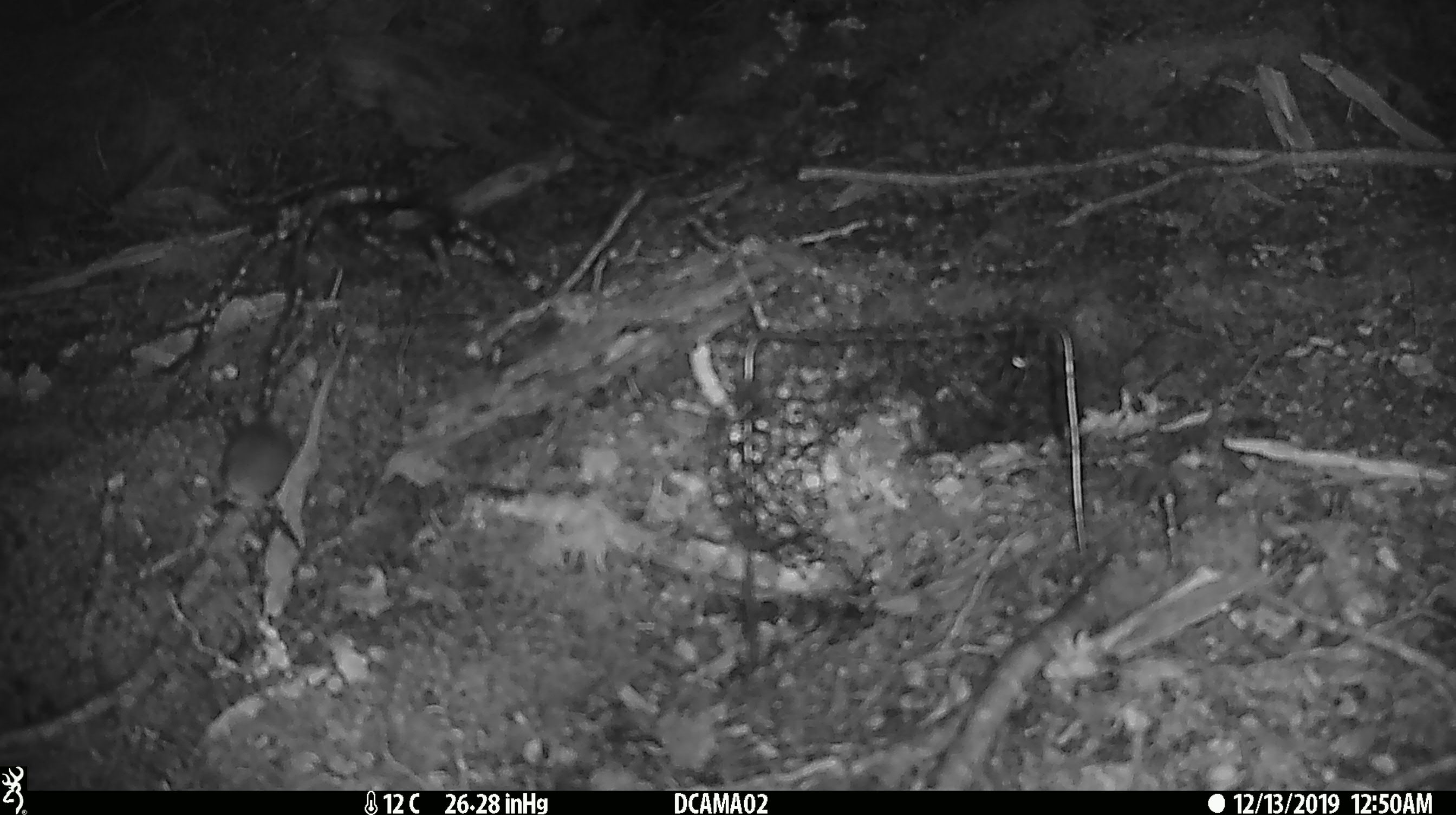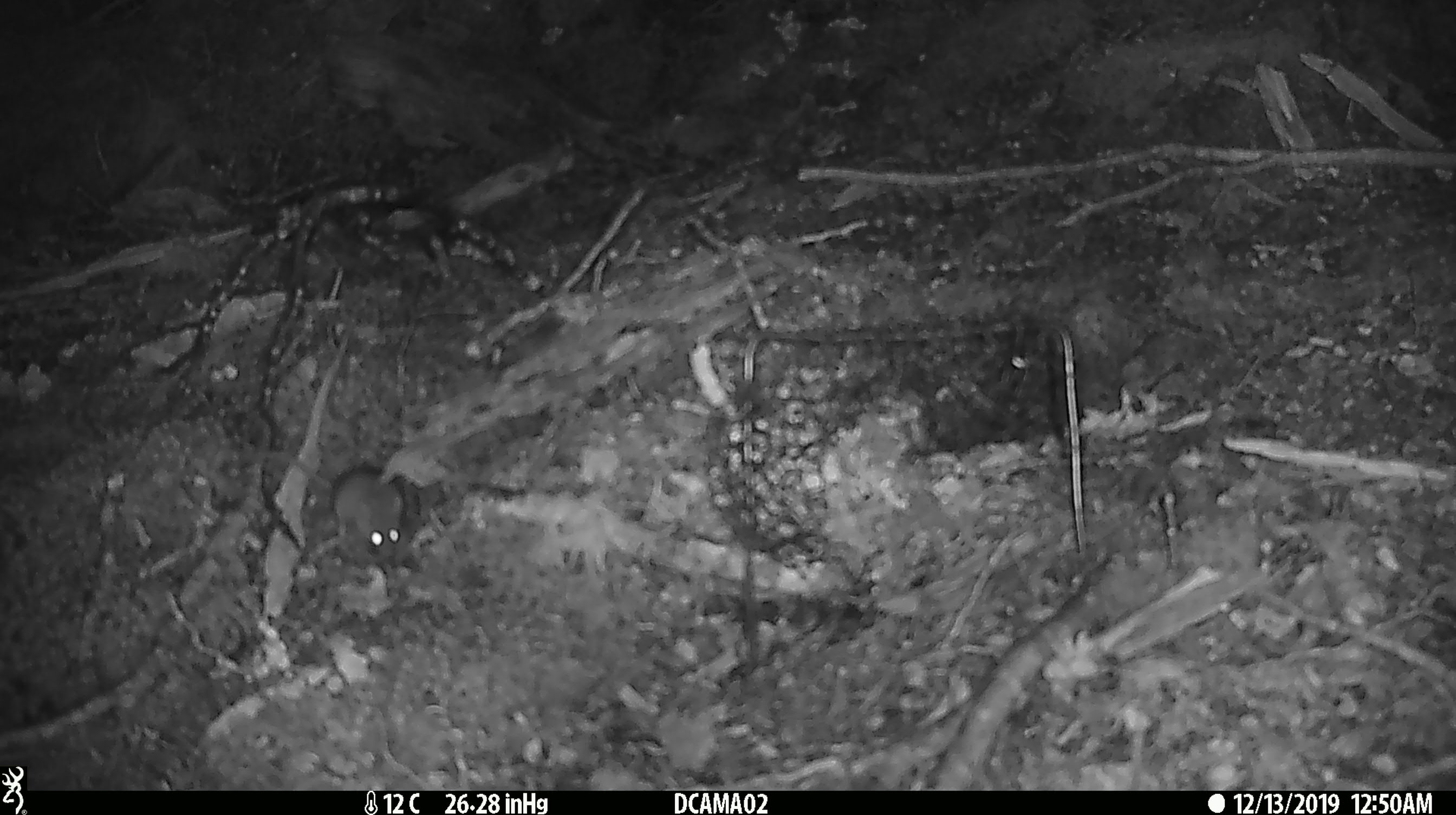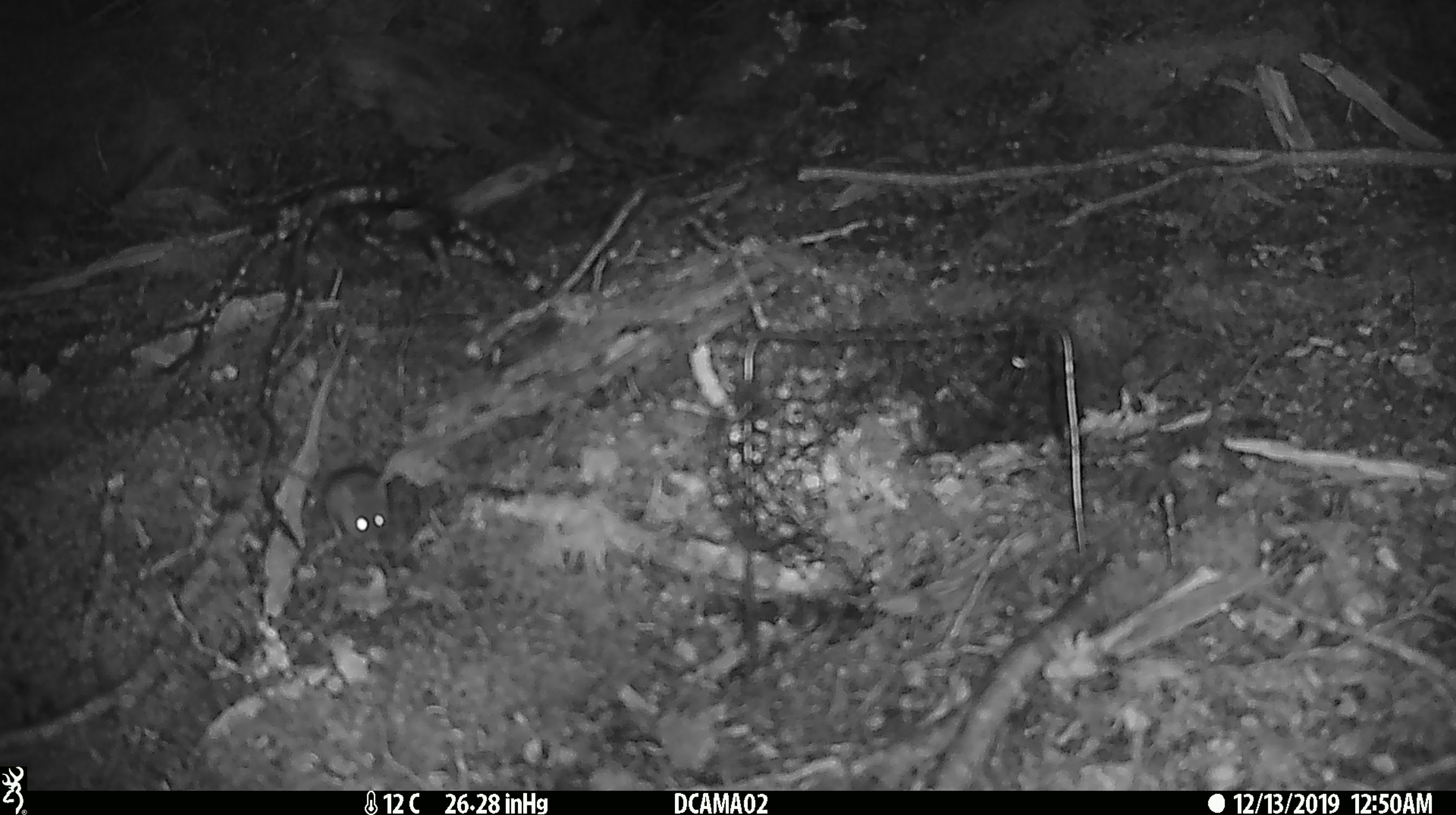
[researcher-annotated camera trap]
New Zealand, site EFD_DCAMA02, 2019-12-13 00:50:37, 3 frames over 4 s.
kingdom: Animalia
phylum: Chordata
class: Mammalia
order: Rodentia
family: Muridae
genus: Mus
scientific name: Mus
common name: mouse